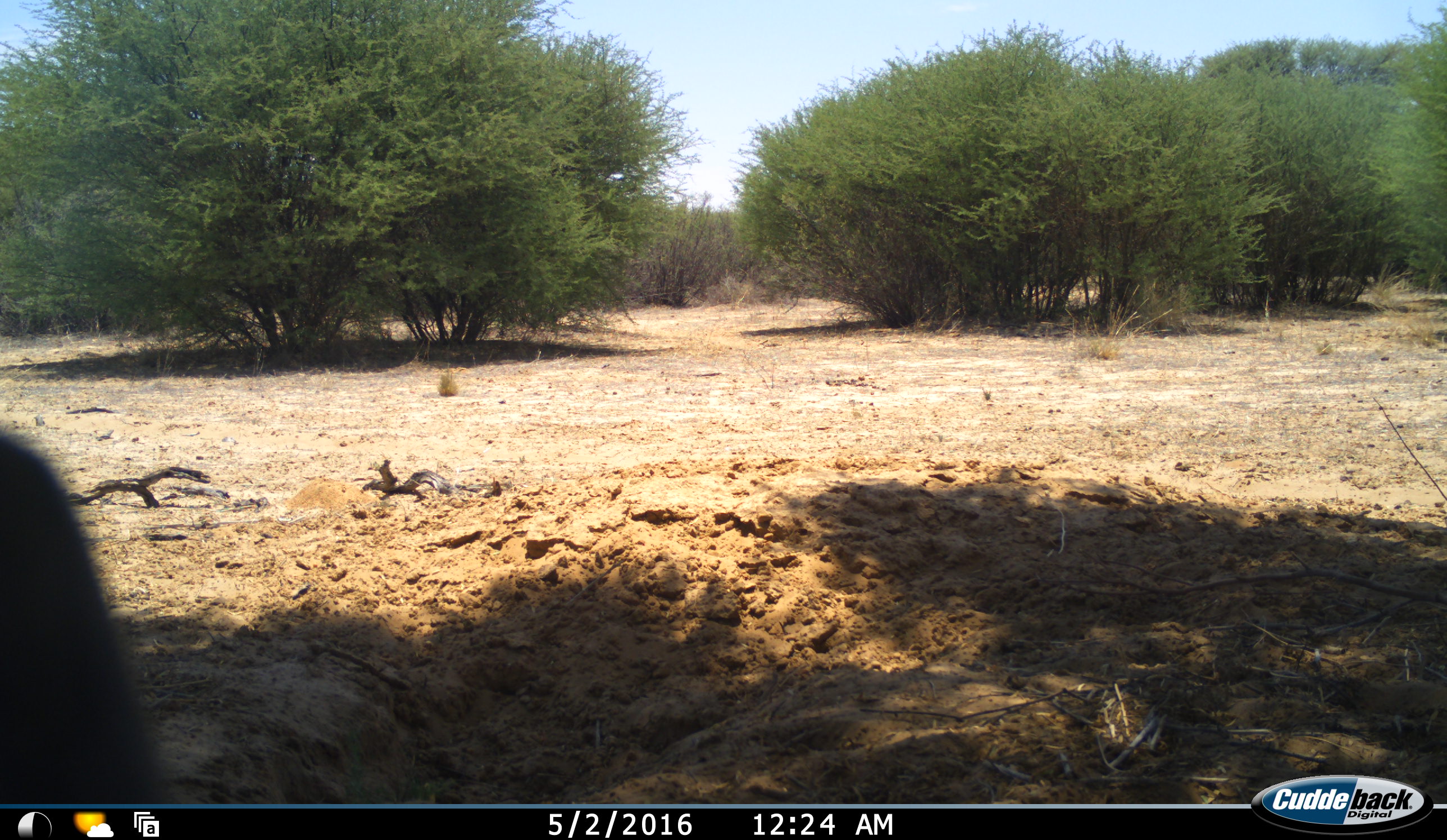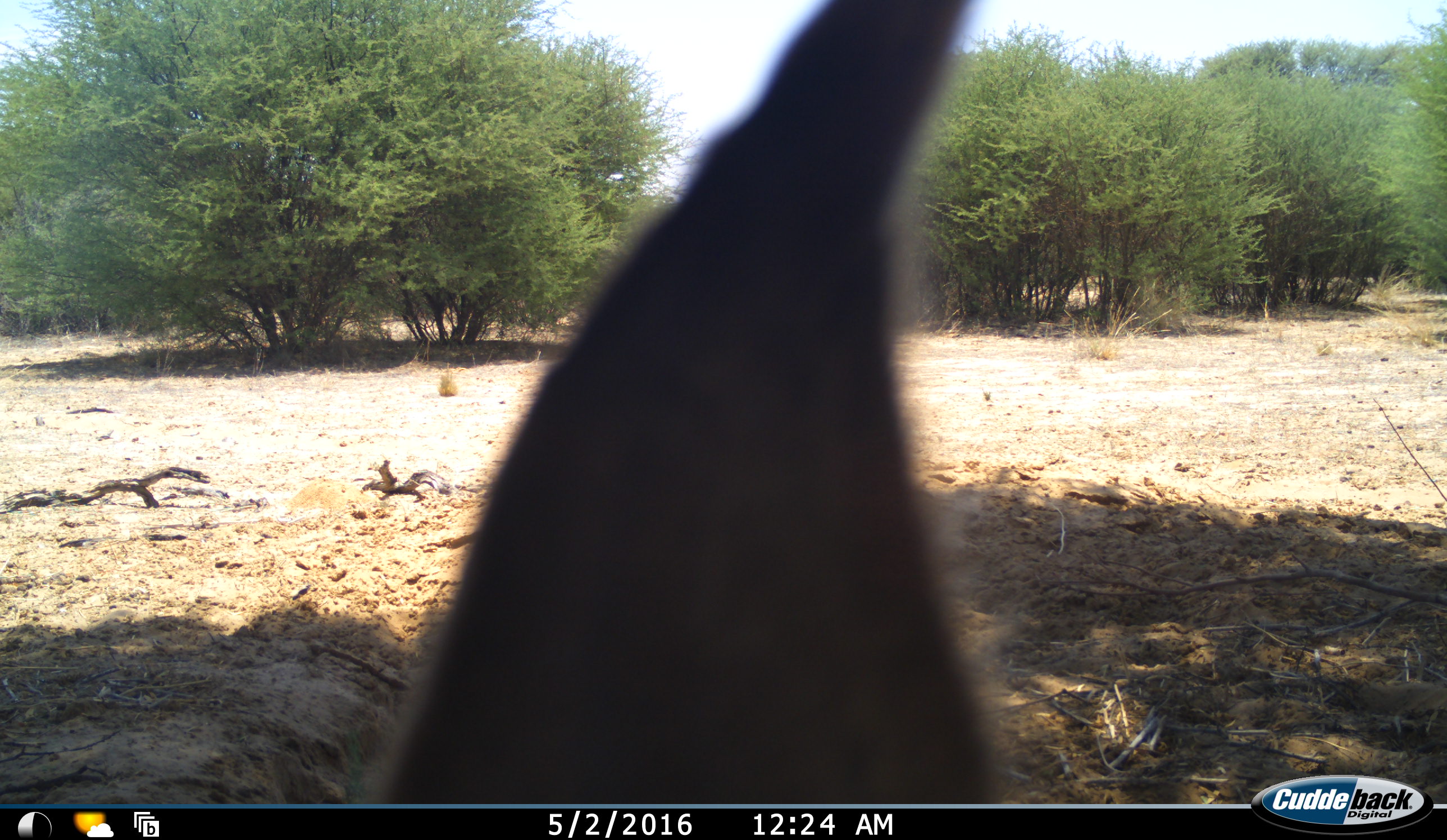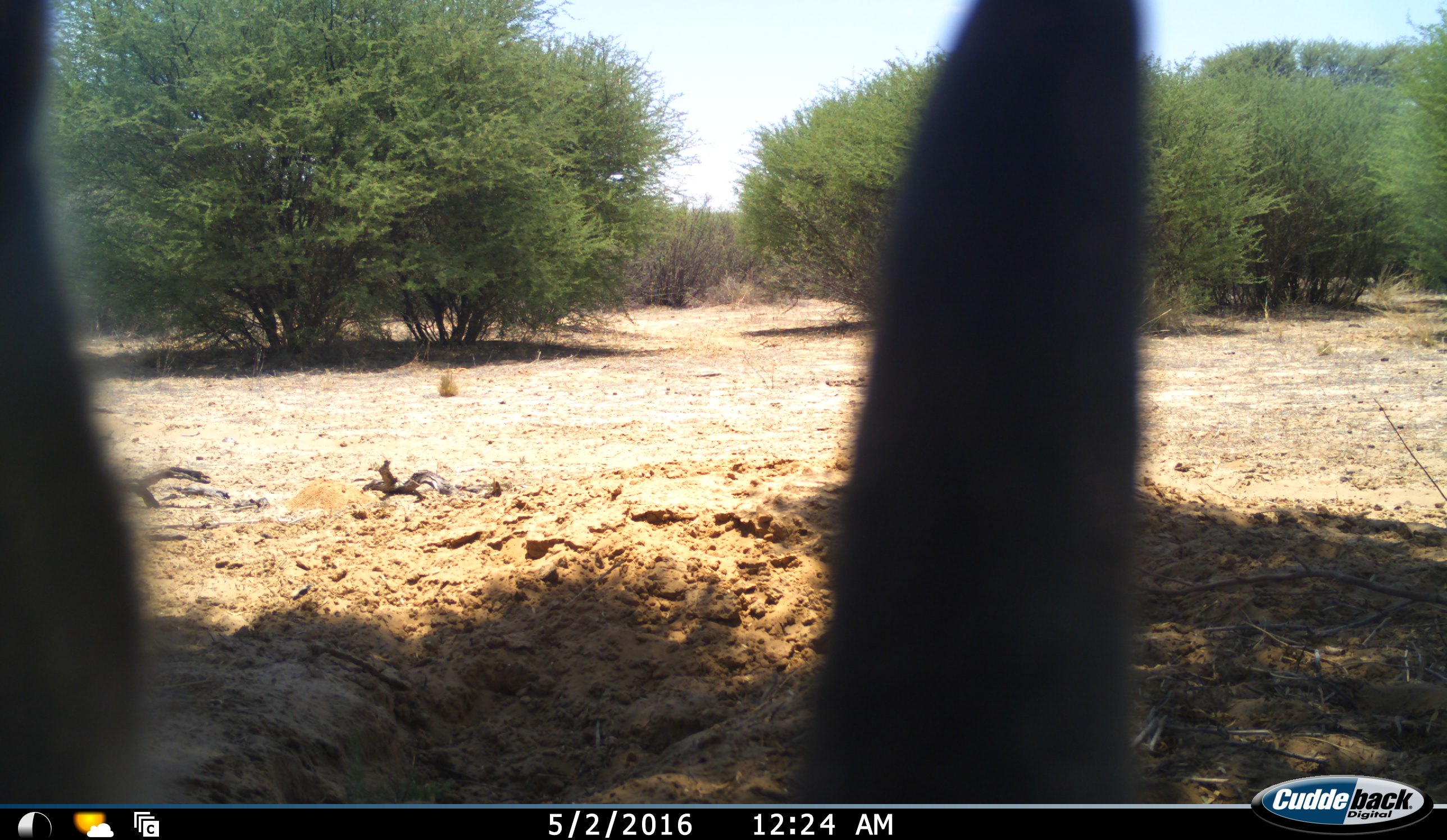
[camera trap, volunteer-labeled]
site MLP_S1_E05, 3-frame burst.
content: unidentified animal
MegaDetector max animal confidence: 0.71